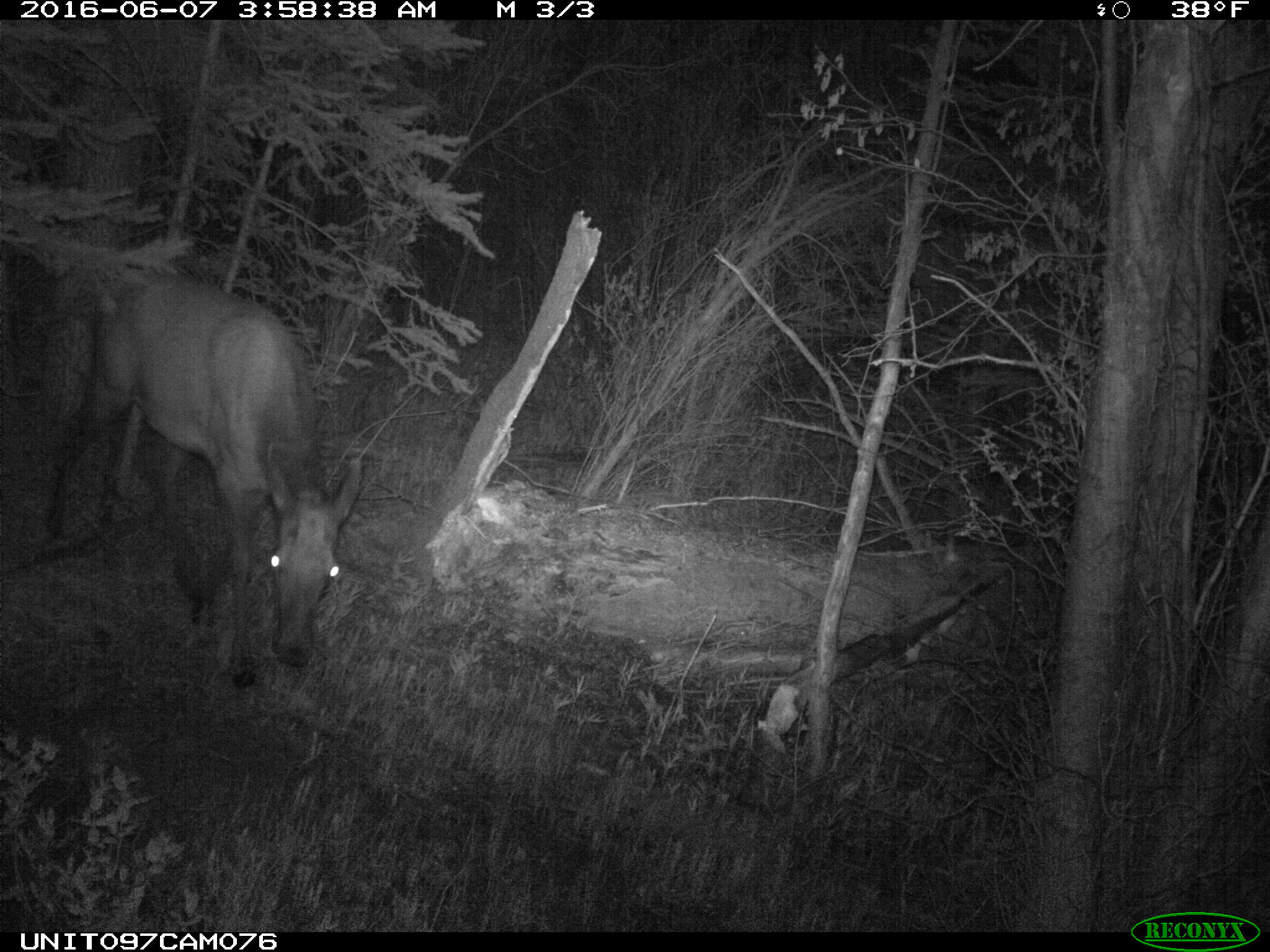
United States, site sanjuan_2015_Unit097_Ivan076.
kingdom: Animalia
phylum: Chordata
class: Mammalia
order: Artiodactyla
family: Cervidae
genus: Cervus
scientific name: Cervus elaphus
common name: red deer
Cervus elaphus (red deer).